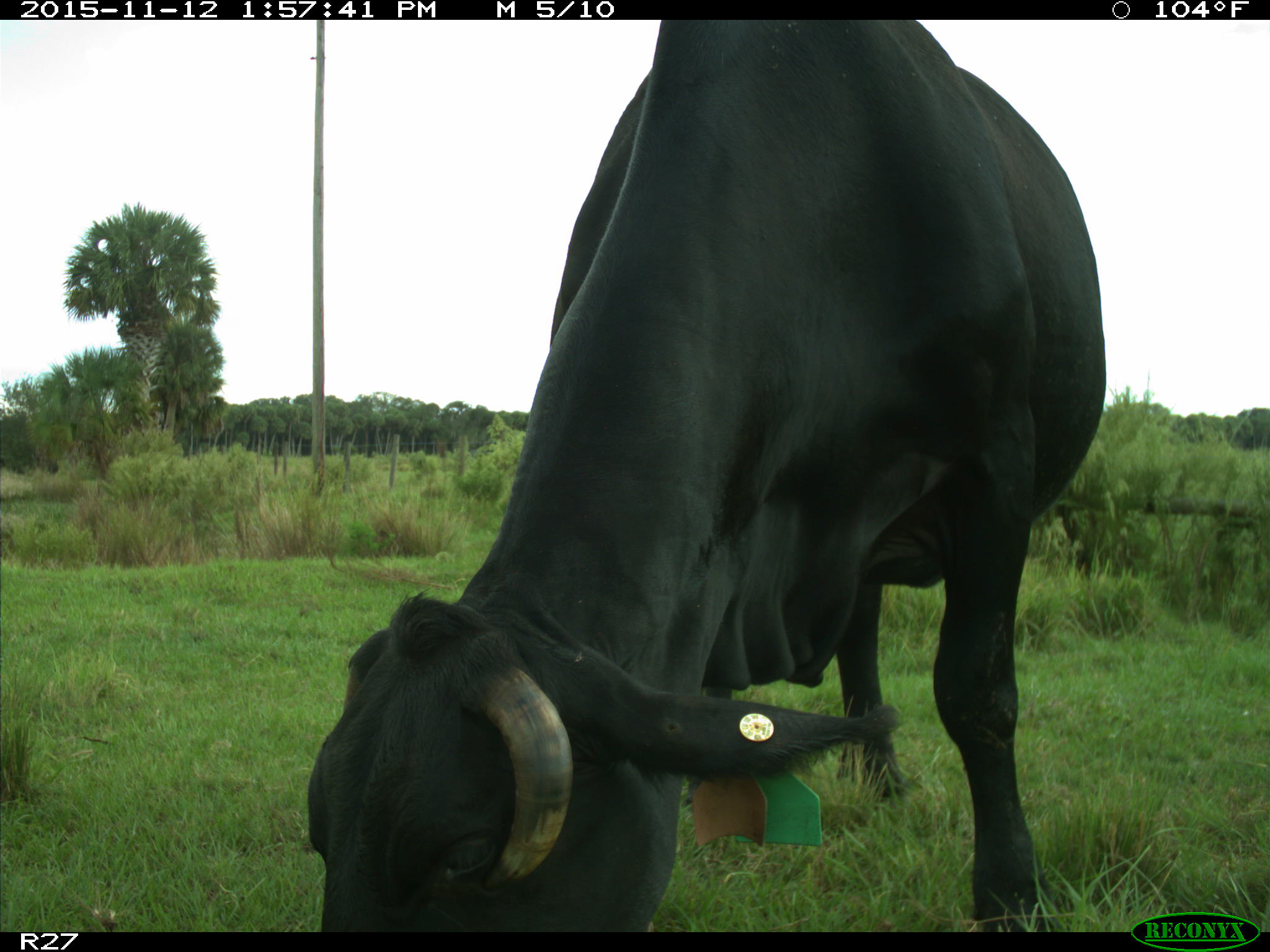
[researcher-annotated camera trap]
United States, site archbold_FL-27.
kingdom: Animalia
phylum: Chordata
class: Mammalia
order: Artiodactyla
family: Bovidae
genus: Bos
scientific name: Bos taurus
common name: domestic cow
Bos taurus (domestic cow).